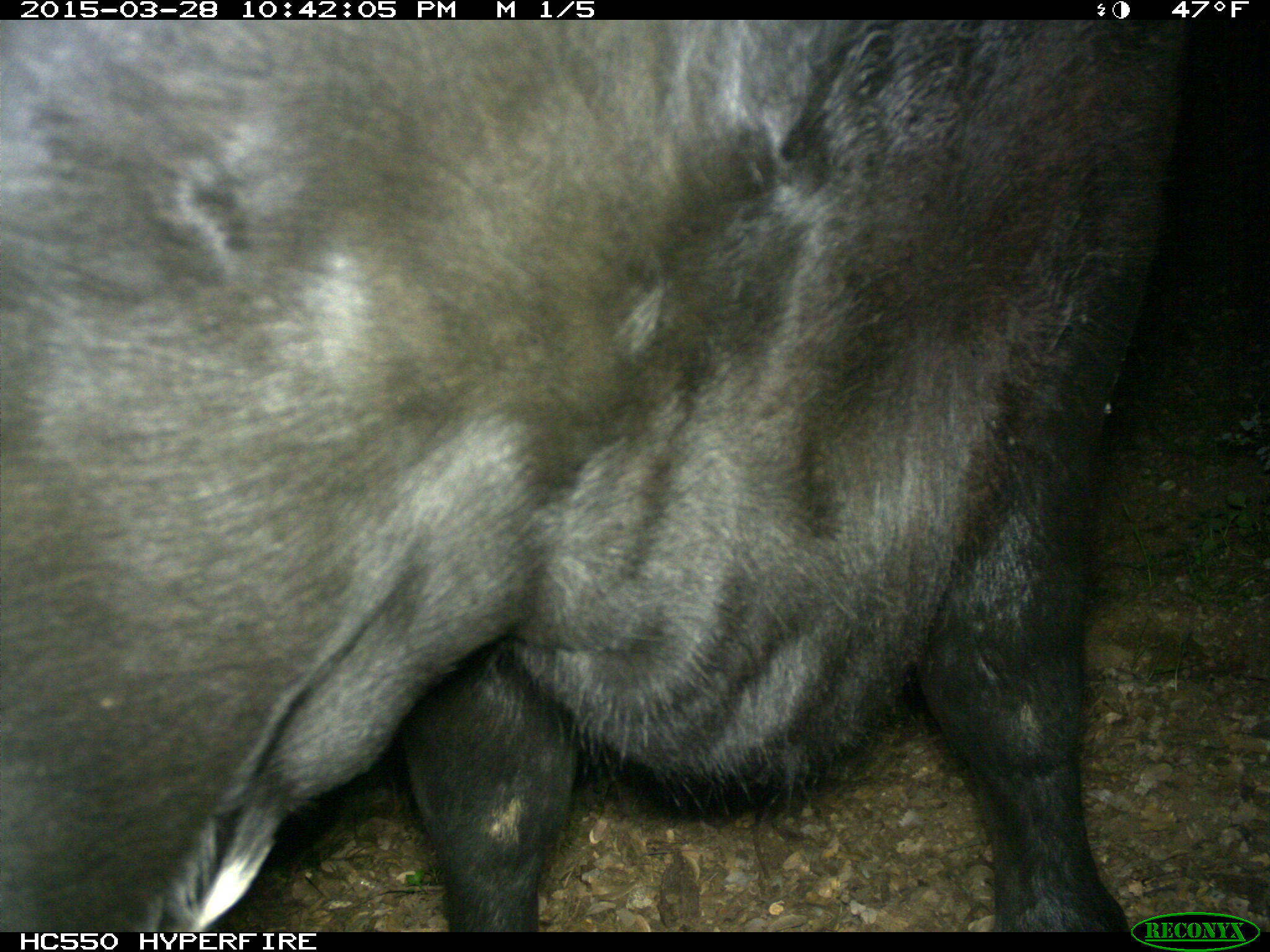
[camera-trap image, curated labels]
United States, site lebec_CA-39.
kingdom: Animalia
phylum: Chordata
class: Mammalia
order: Artiodactyla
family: Bovidae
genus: Bos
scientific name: Bos taurus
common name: domestic cow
Bos taurus (domestic cow).